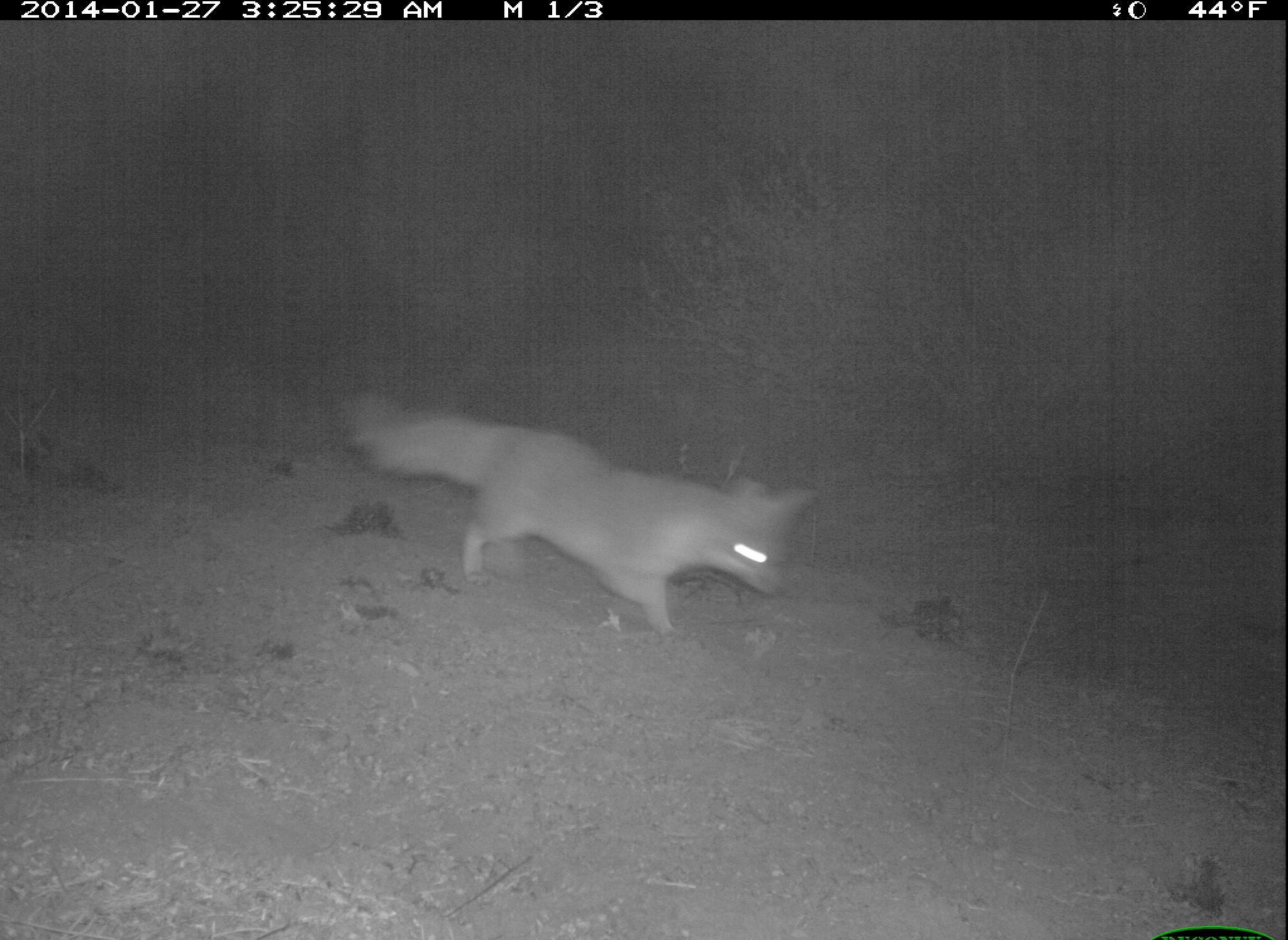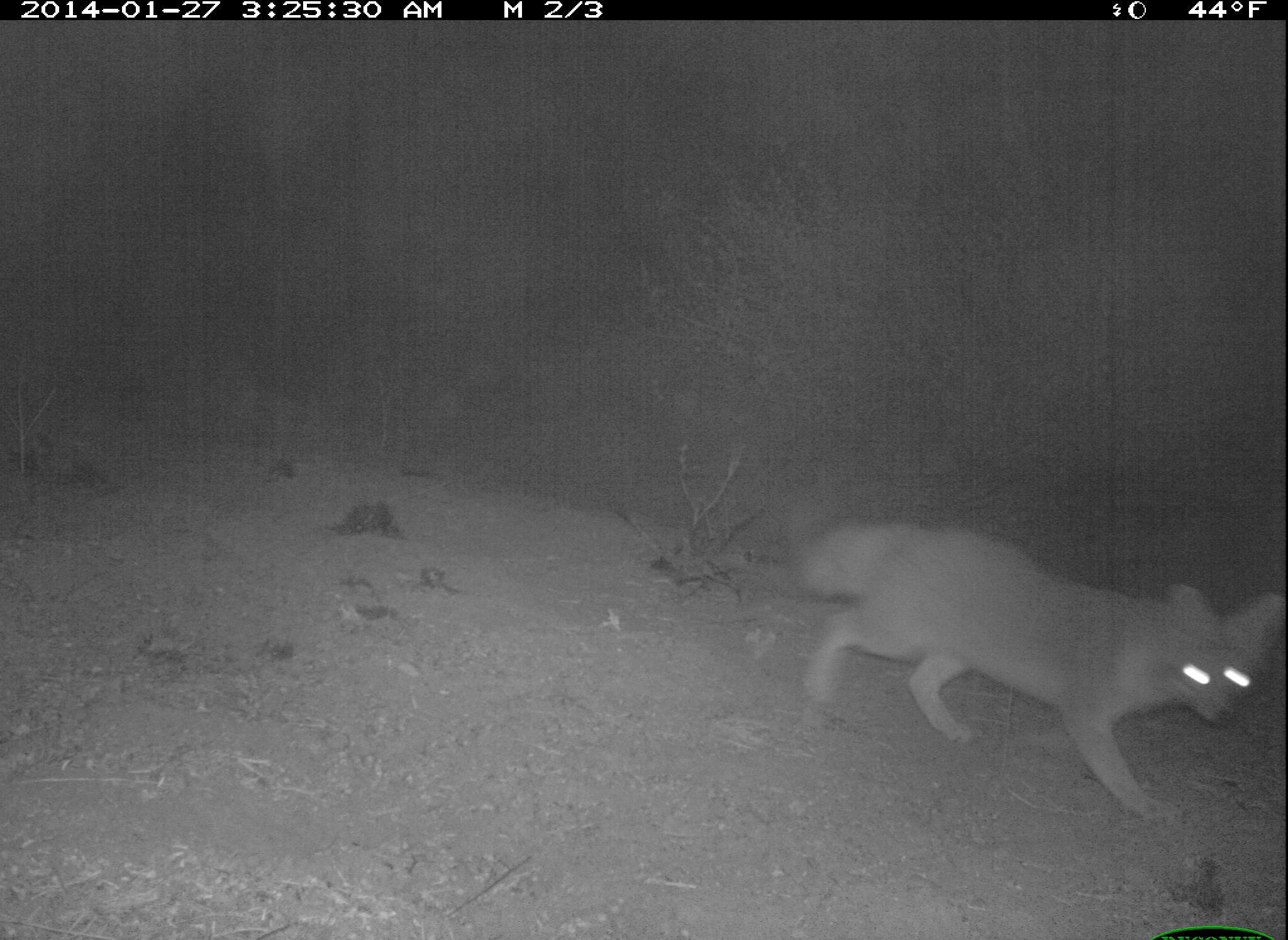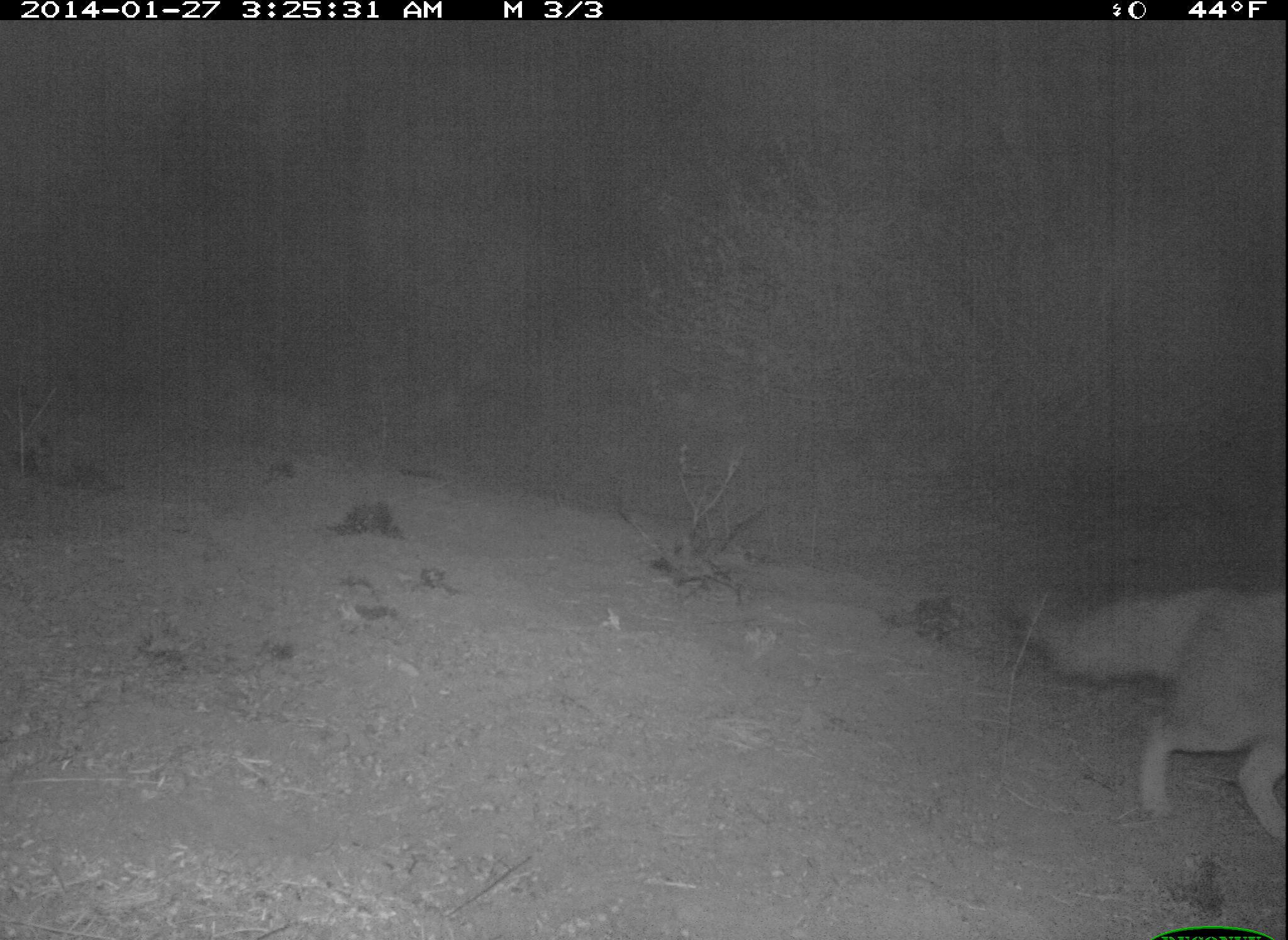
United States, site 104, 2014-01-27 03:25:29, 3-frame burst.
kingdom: Animalia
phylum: Chordata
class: Mammalia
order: Carnivora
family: Canidae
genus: Urocyon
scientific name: Urocyon cinereoargenteus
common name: gray fox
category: fox